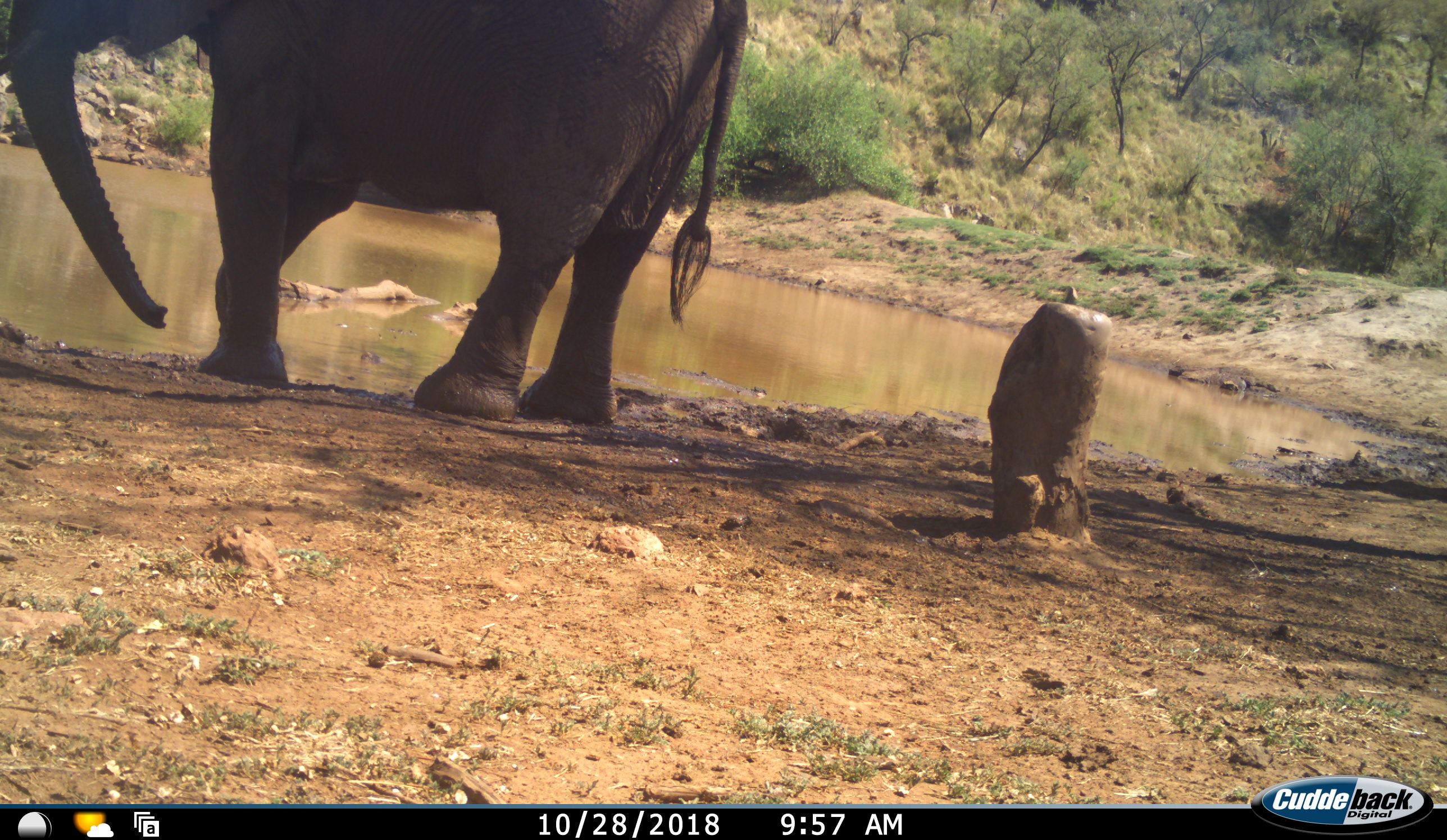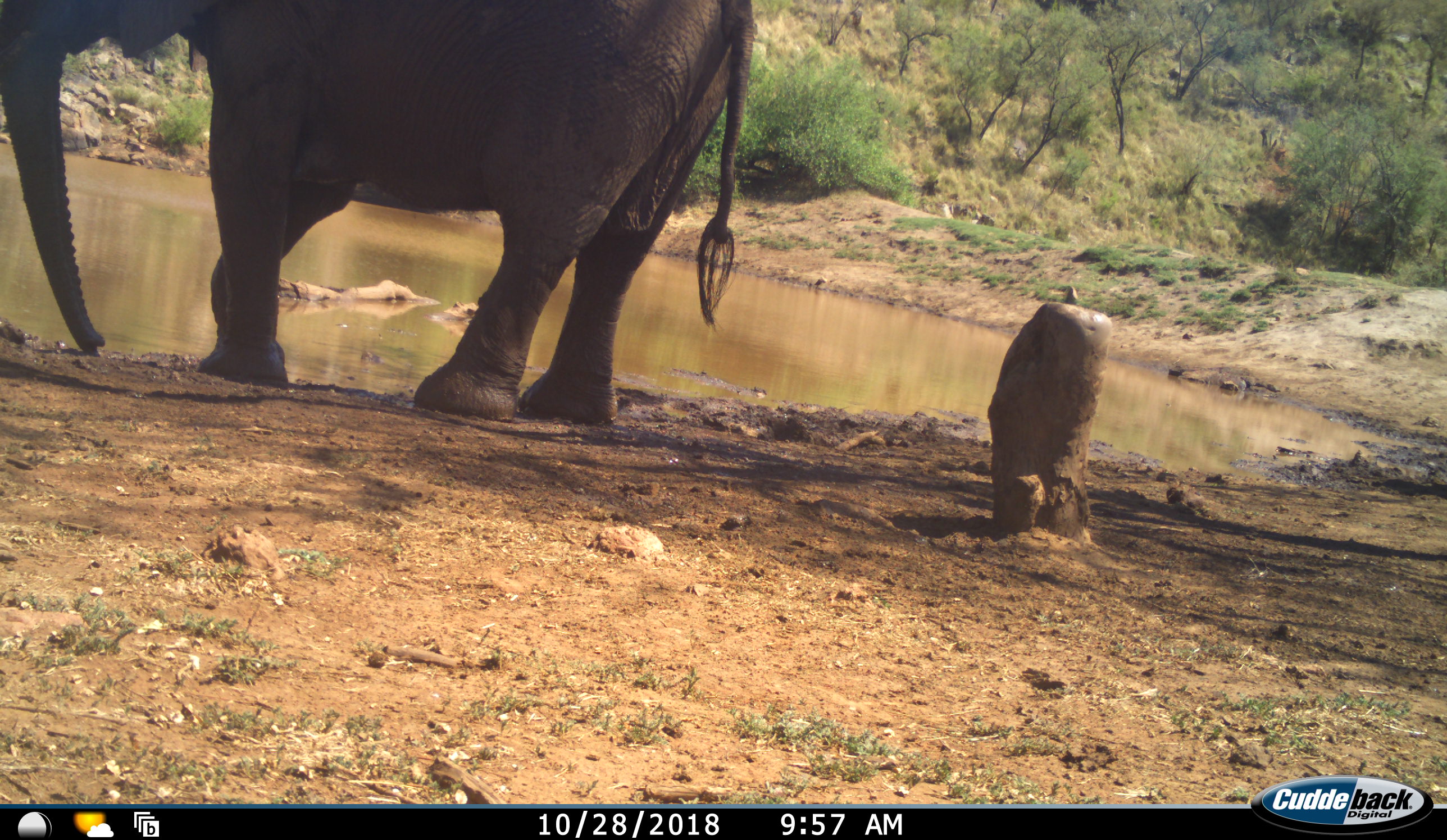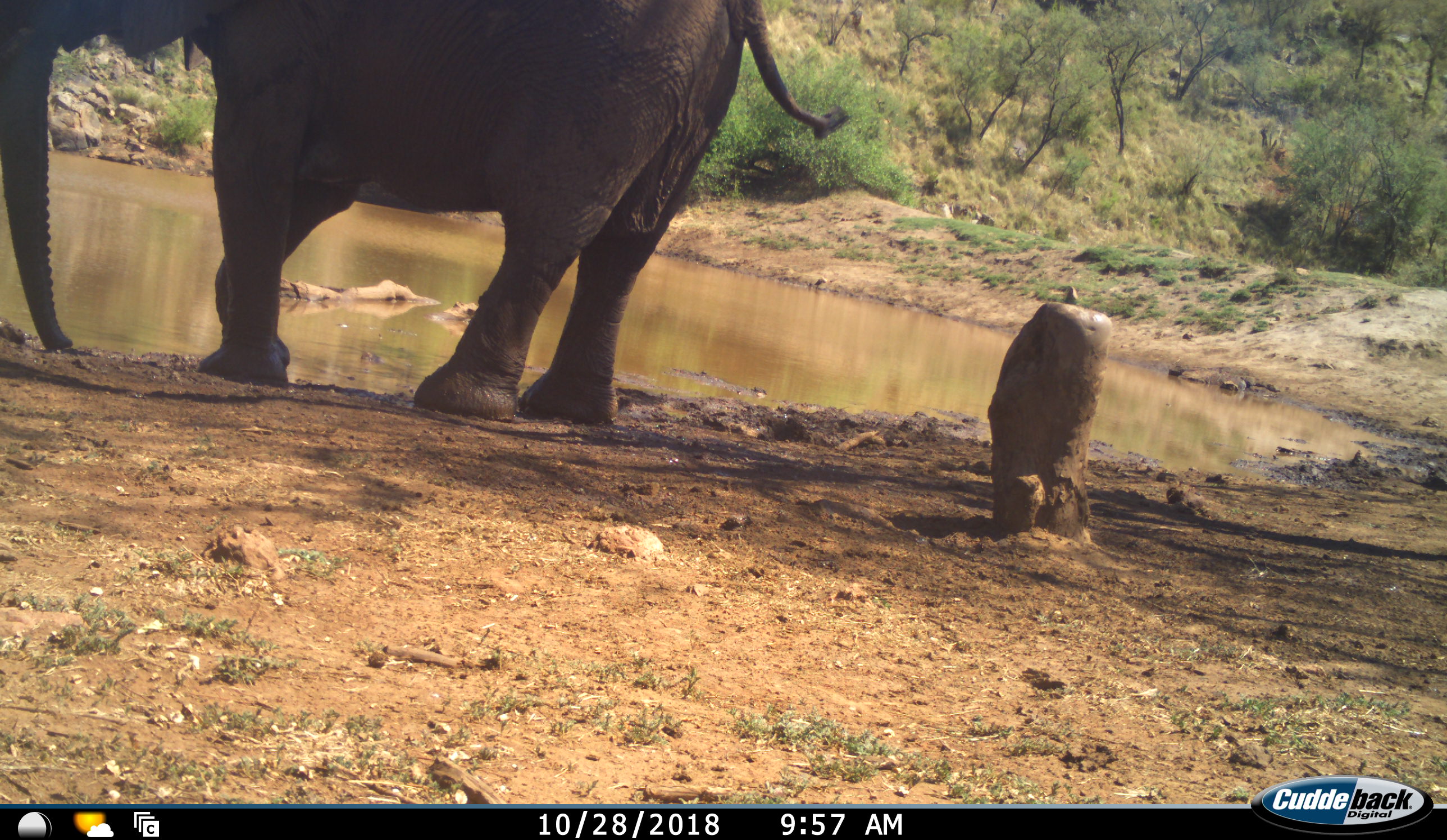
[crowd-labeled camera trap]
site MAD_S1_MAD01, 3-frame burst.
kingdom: Animalia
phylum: Chordata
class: Mammalia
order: Proboscidea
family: Elephantidae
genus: Loxodonta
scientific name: Loxodonta africana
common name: african bush elephant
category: elephant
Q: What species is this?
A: Elephant (african bush elephant) (Loxodonta africana).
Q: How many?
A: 1.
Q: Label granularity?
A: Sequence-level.